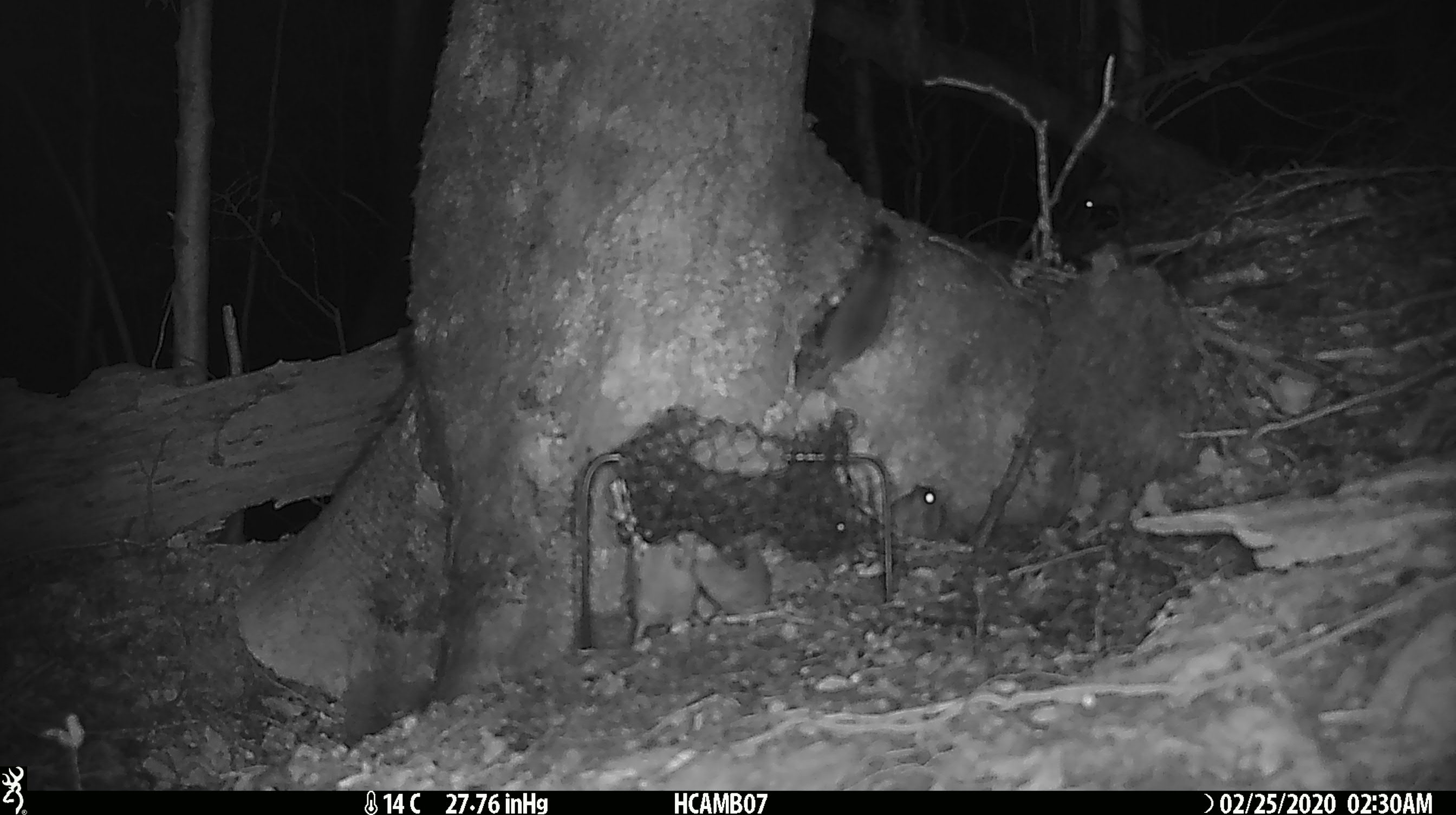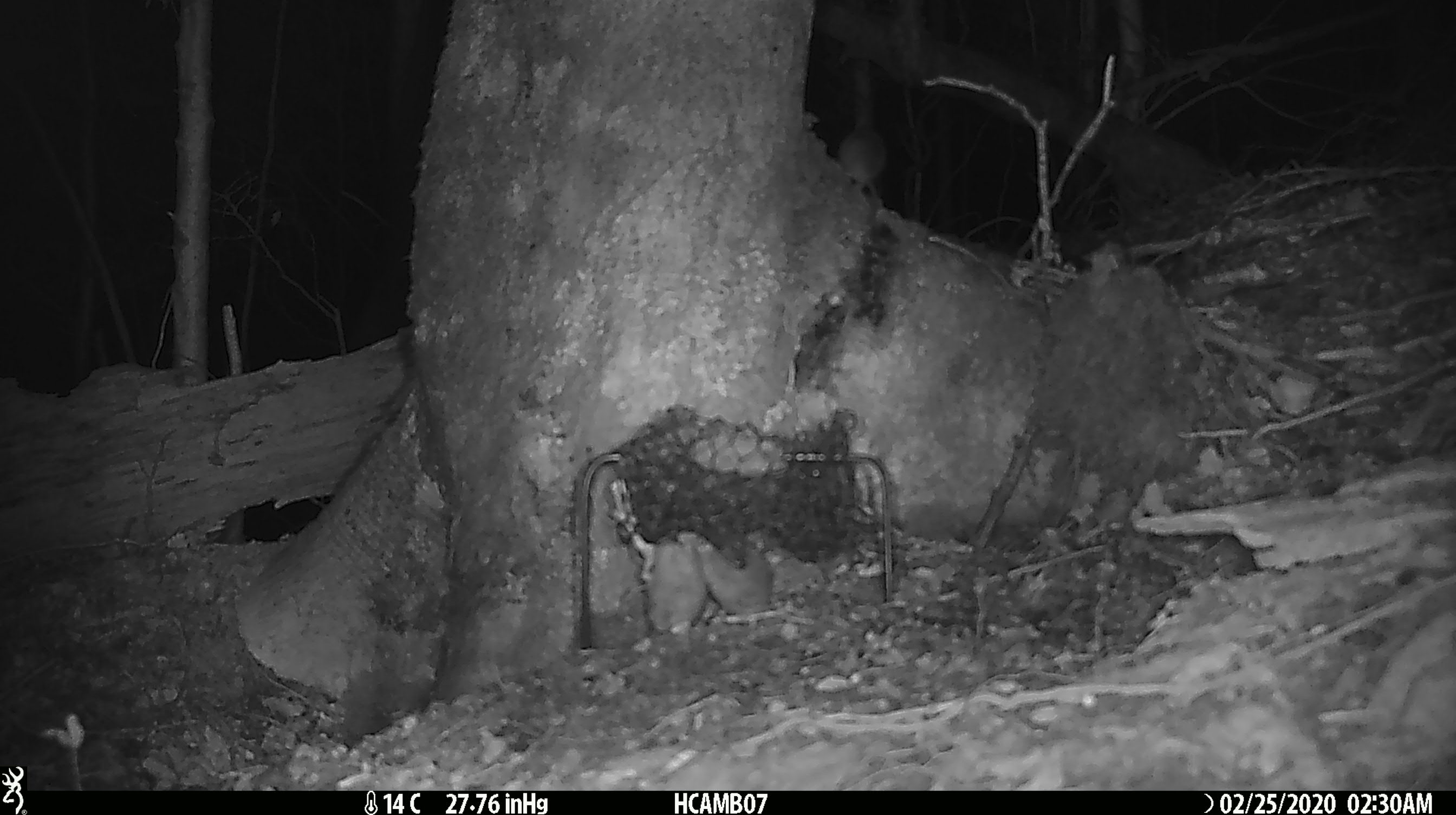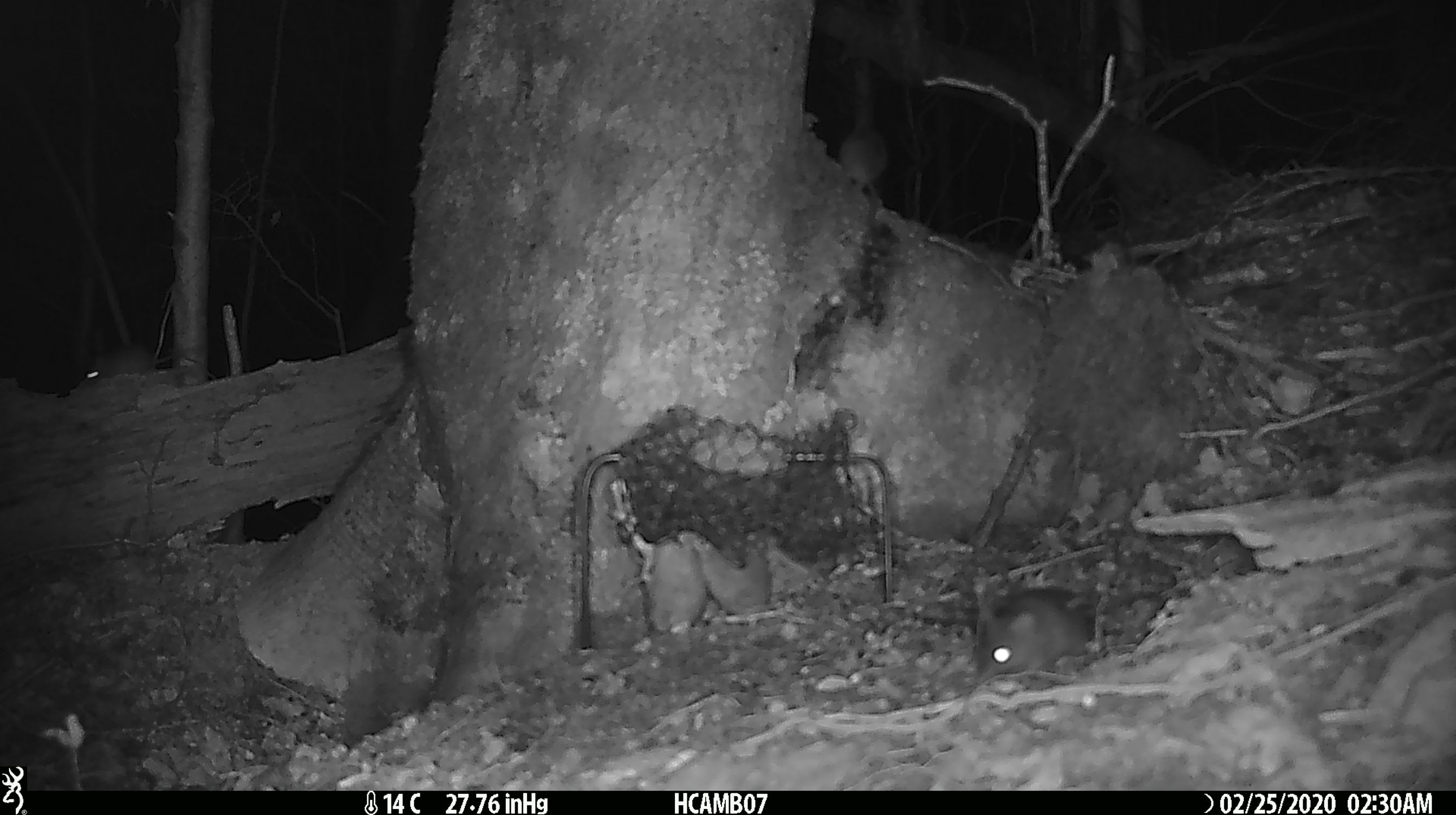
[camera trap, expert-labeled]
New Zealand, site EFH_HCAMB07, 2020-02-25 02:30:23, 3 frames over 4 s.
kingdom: Animalia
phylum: Chordata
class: Mammalia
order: Rodentia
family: Muridae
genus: Mus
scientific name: Mus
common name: mouse